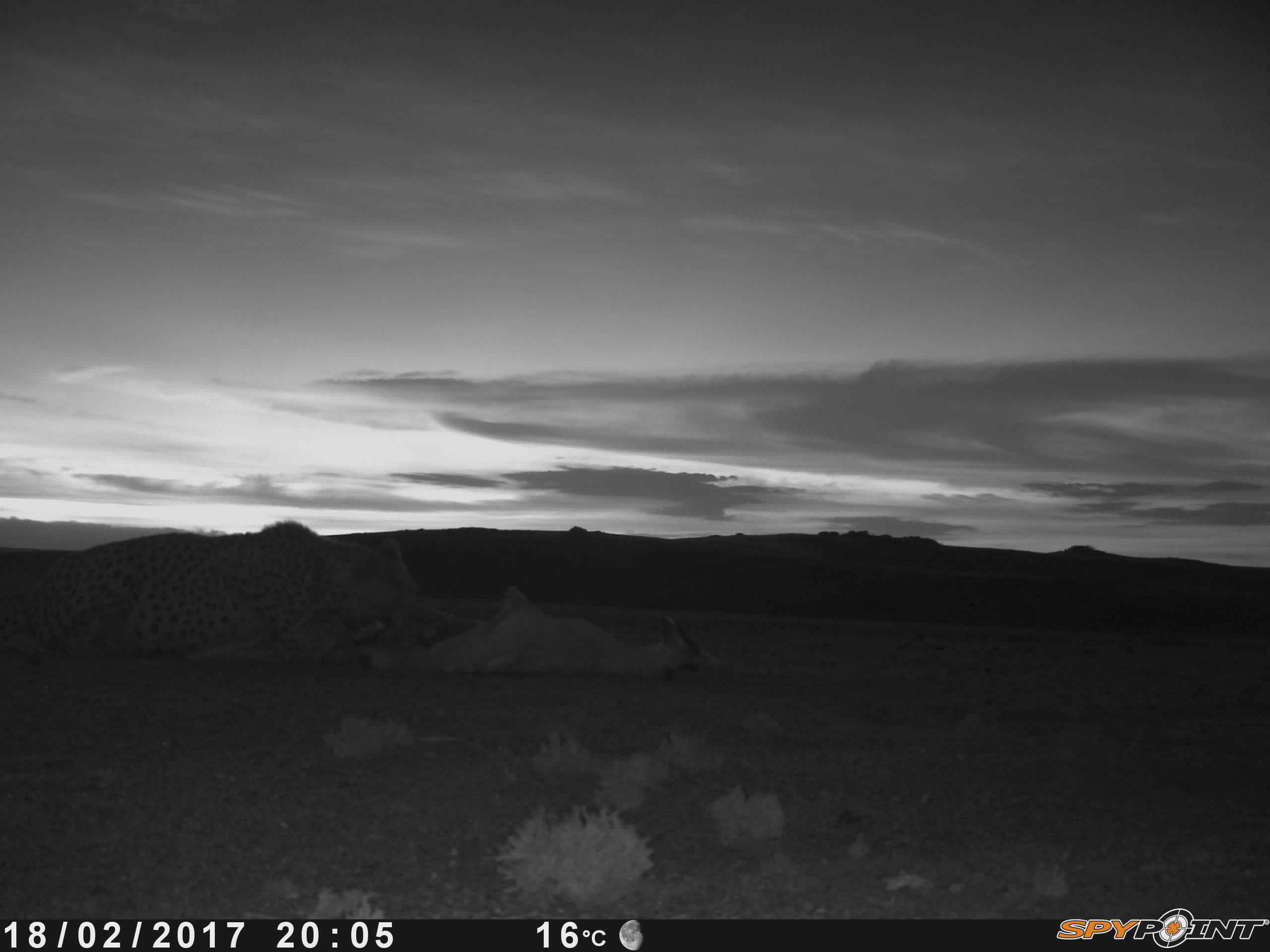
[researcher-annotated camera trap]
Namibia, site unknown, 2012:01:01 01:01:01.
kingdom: Animalia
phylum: Chordata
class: Mammalia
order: Carnivora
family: Felidae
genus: Acinonyx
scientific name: Acinonyx jubatus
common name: cheetah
Acinonyx jubatus (cheetah).